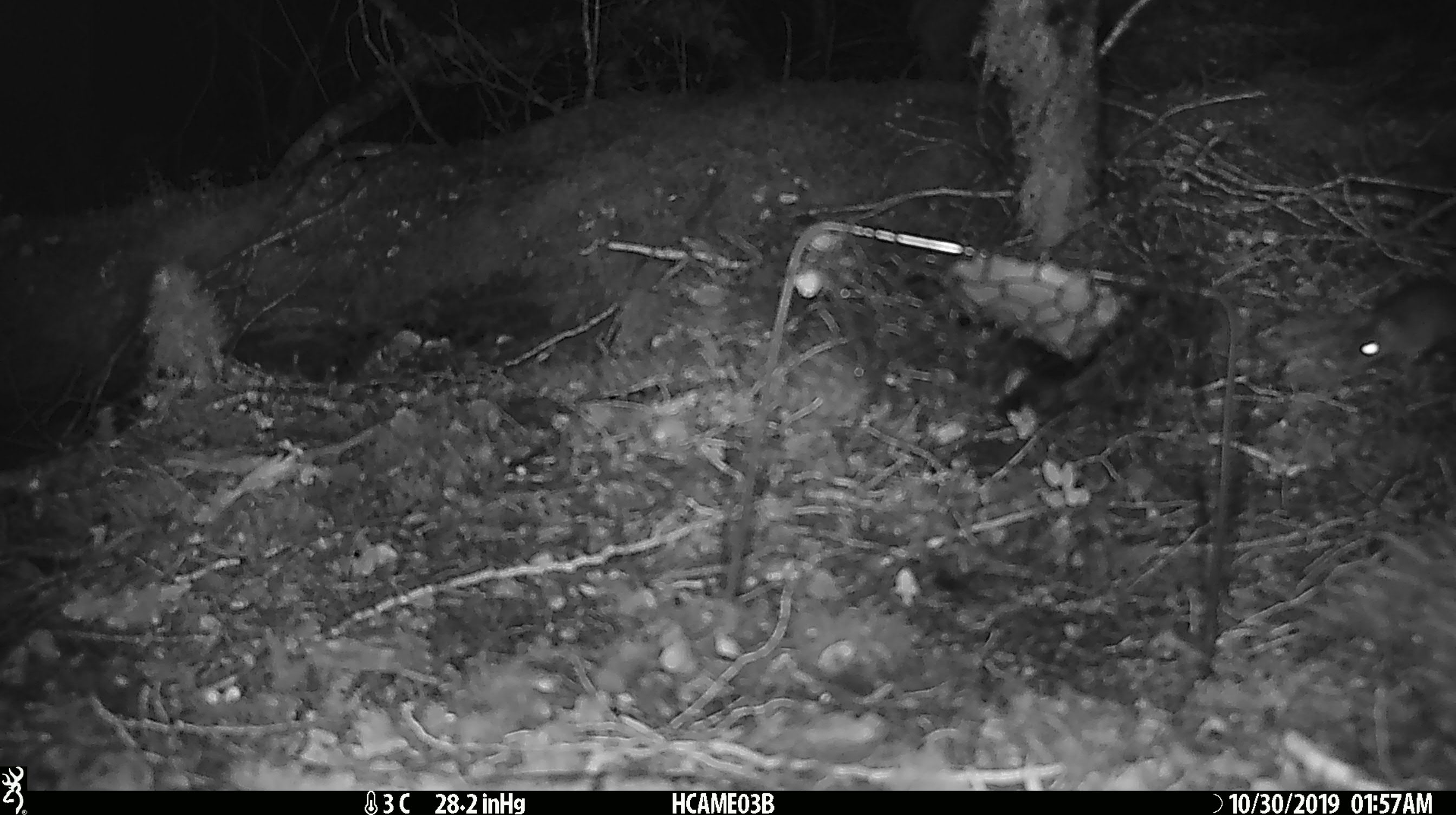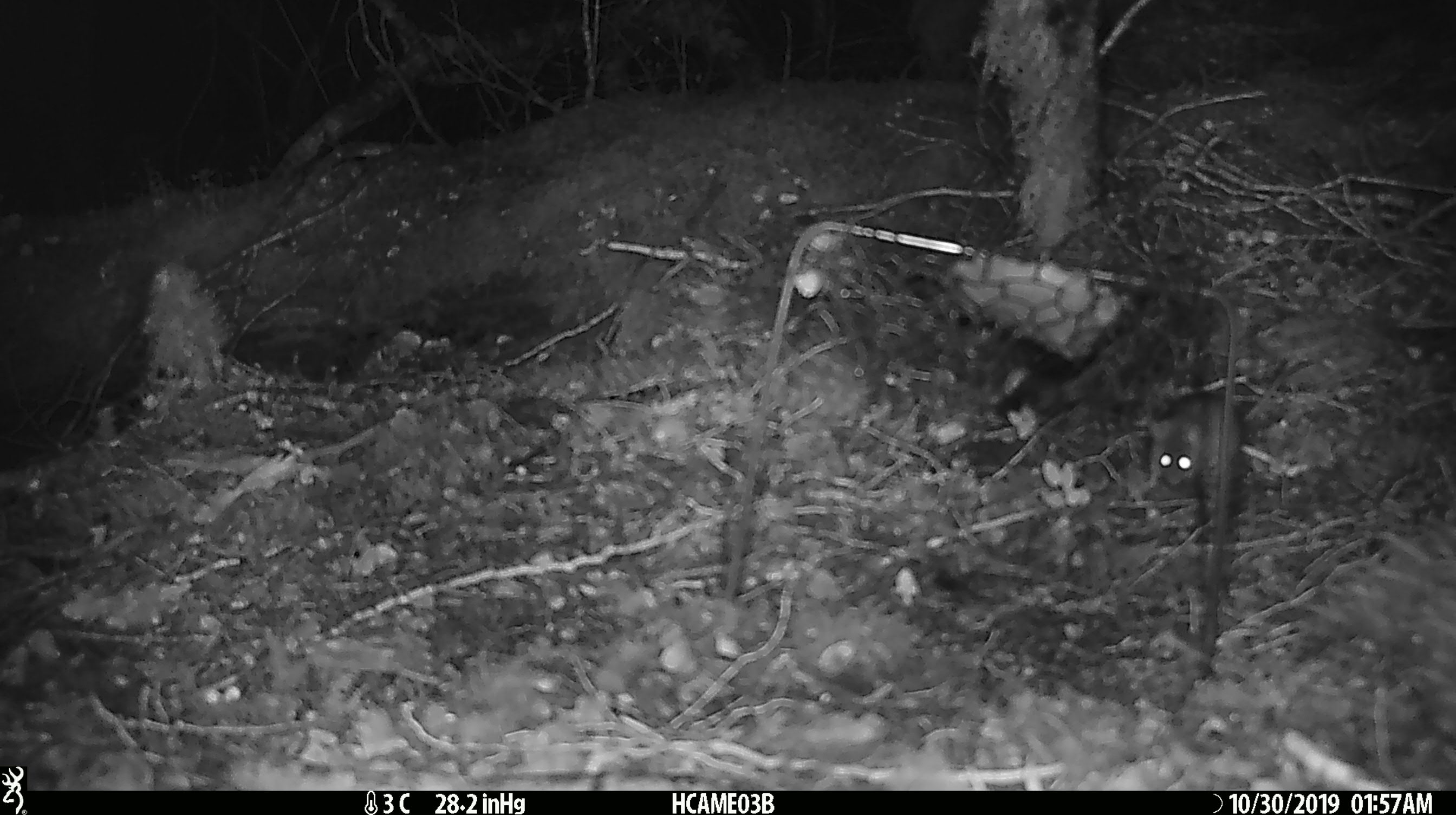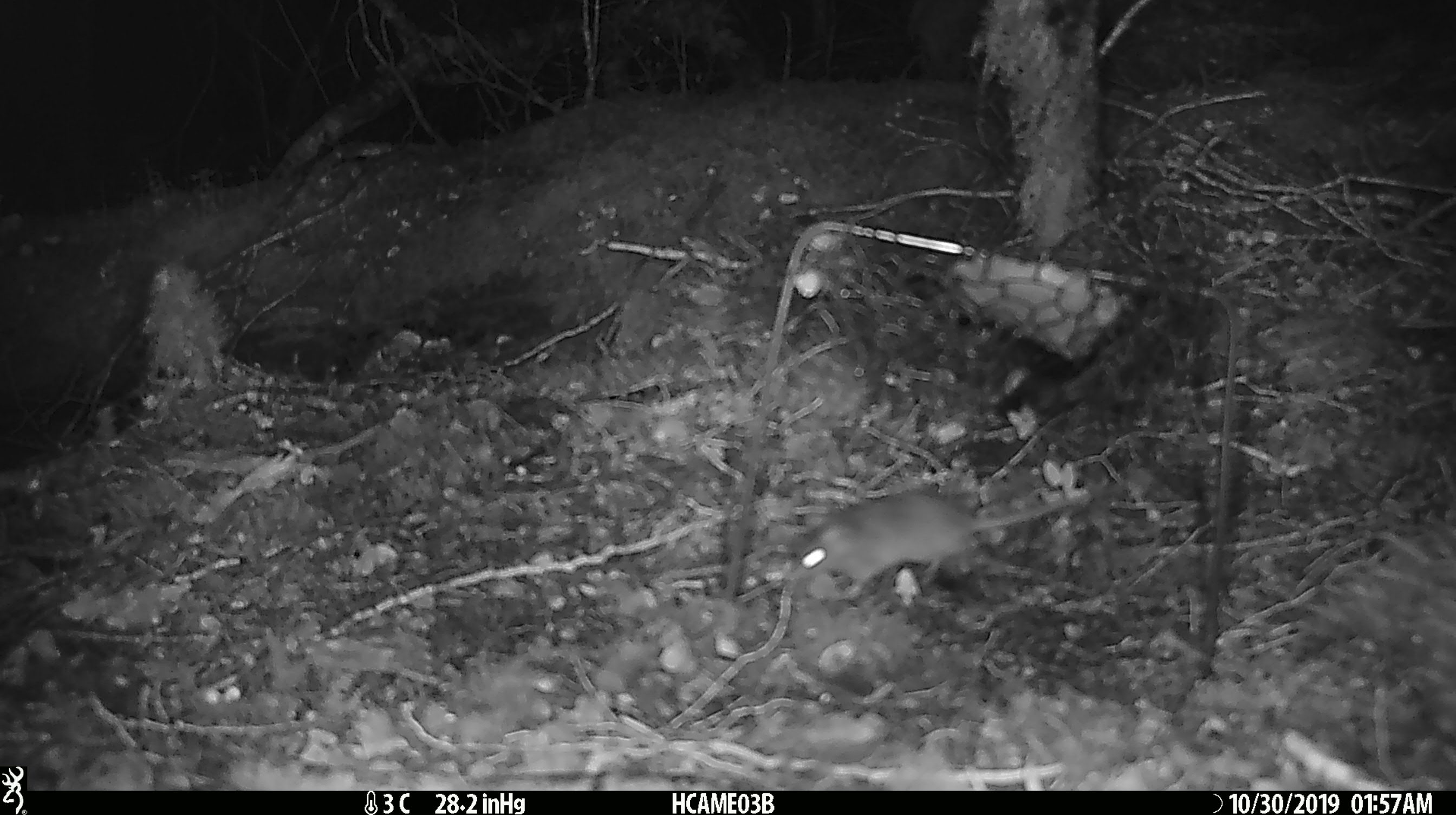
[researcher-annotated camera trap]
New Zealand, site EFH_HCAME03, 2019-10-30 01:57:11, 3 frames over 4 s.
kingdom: Animalia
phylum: Chordata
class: Mammalia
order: Rodentia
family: Muridae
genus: Mus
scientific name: Mus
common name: mouse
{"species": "mouse (Mus)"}